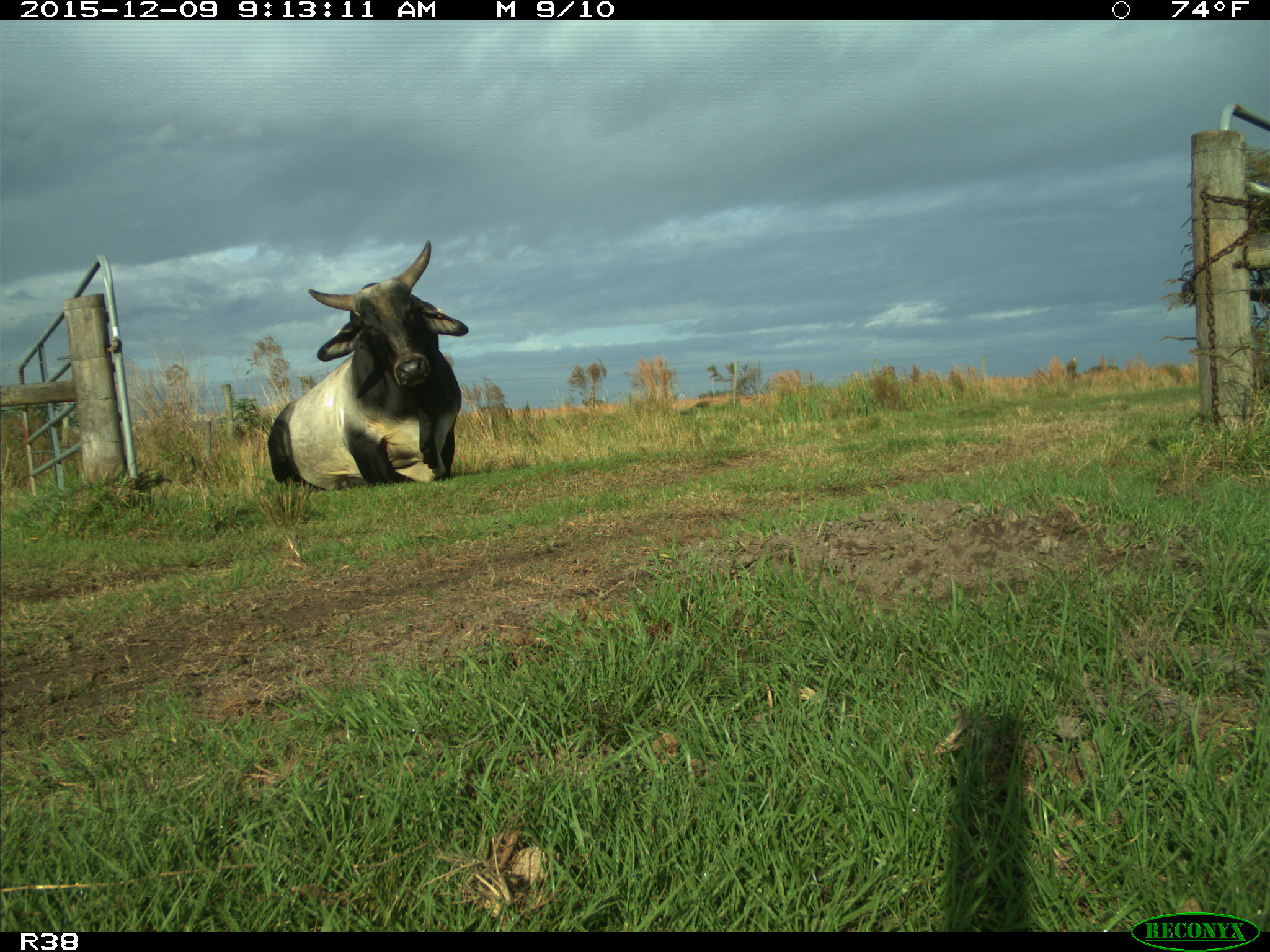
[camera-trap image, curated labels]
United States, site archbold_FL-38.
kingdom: Animalia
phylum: Chordata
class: Mammalia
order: Artiodactyla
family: Bovidae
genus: Bos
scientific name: Bos taurus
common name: domestic cow